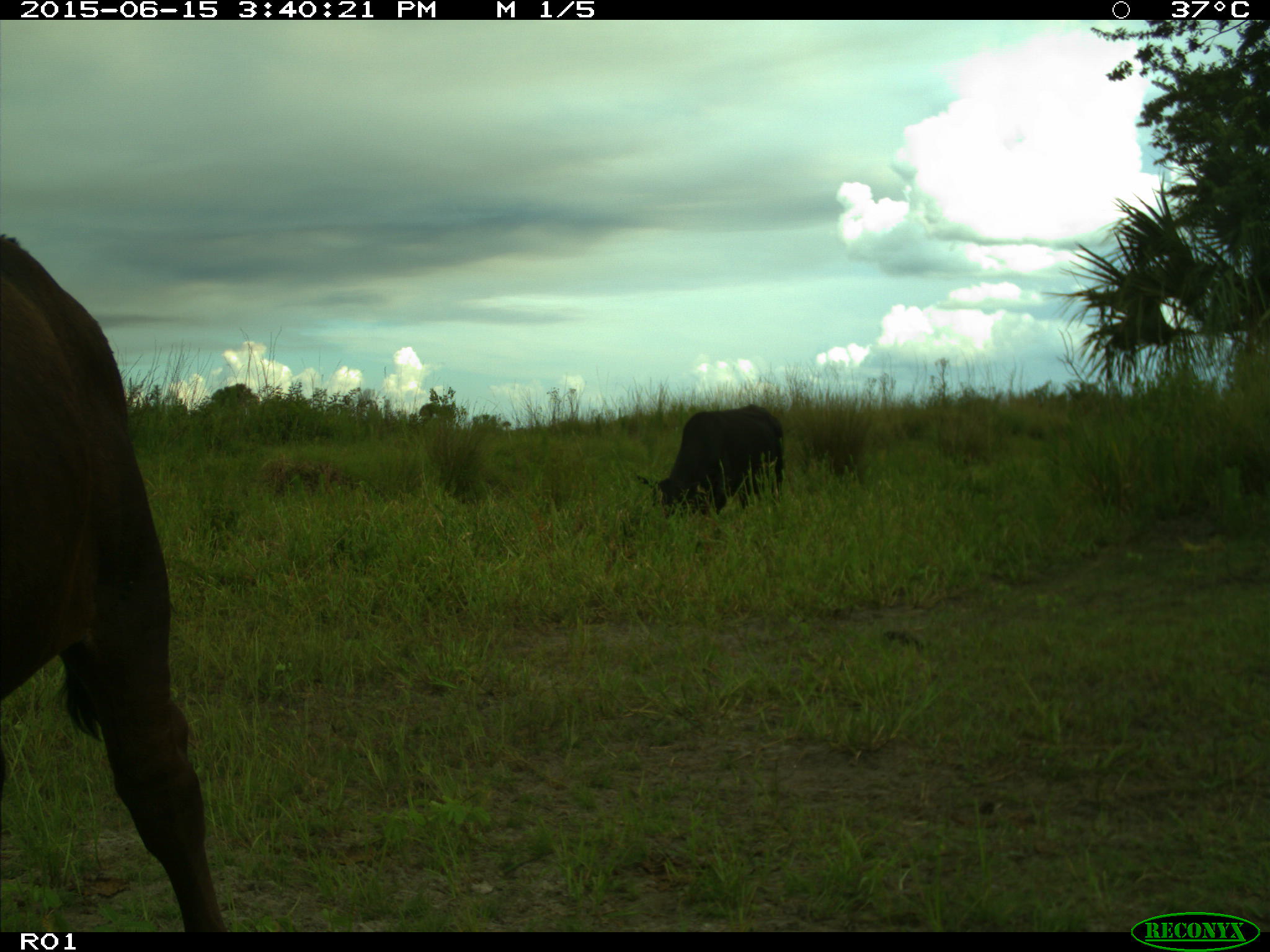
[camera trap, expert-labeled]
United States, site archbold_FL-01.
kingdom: Animalia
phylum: Chordata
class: Mammalia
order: Artiodactyla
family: Bovidae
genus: Bos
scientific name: Bos taurus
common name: domestic cow